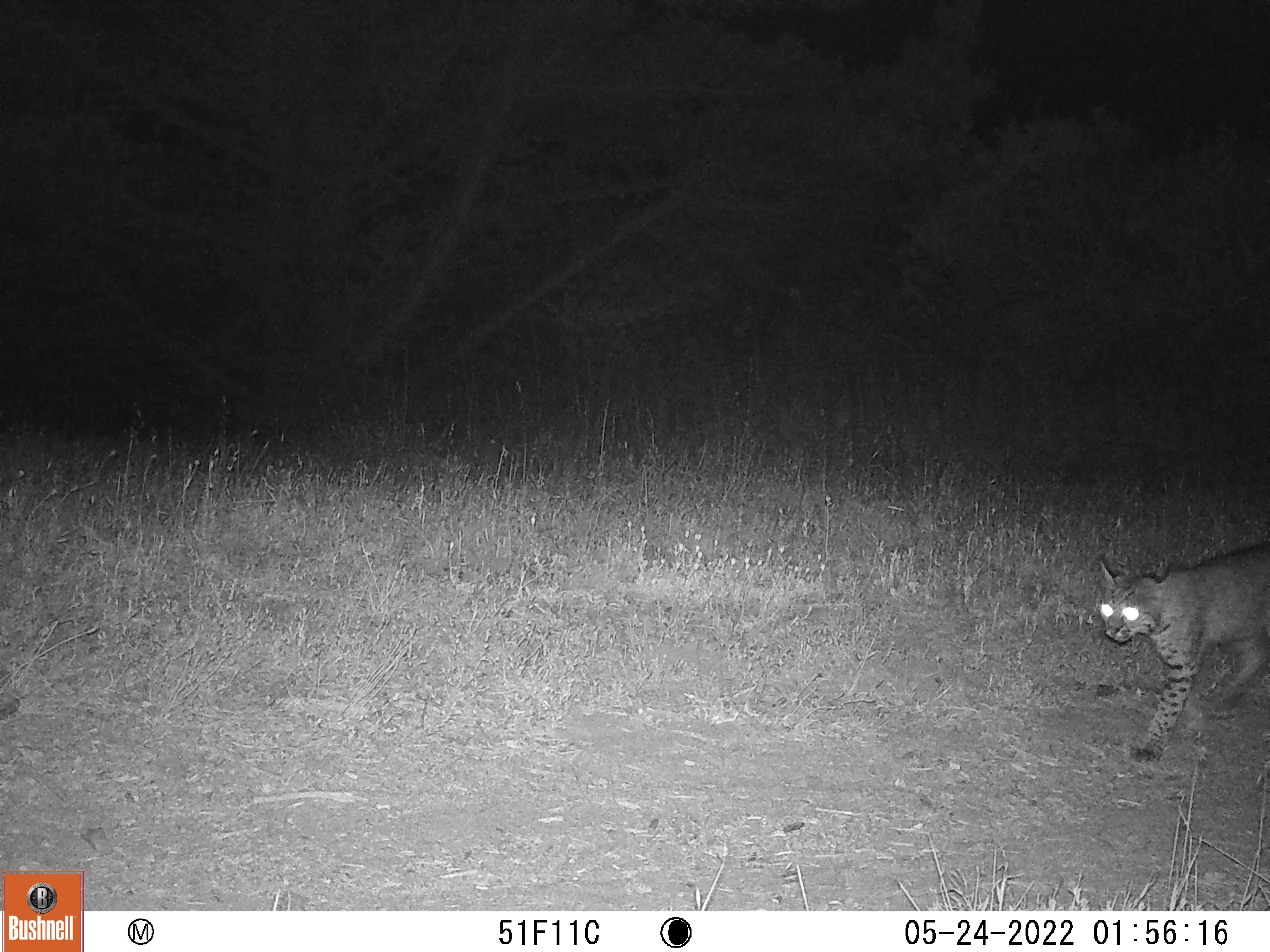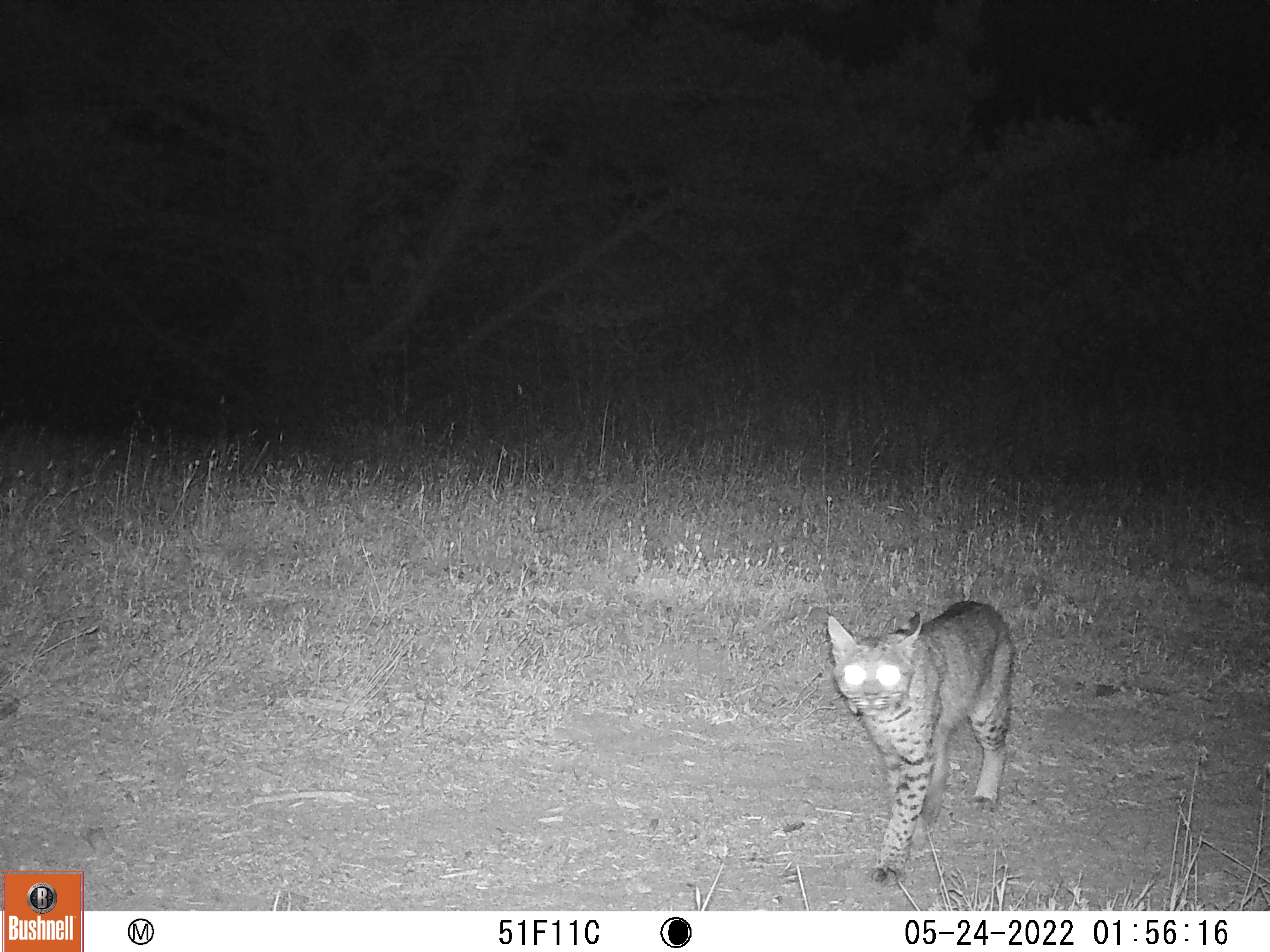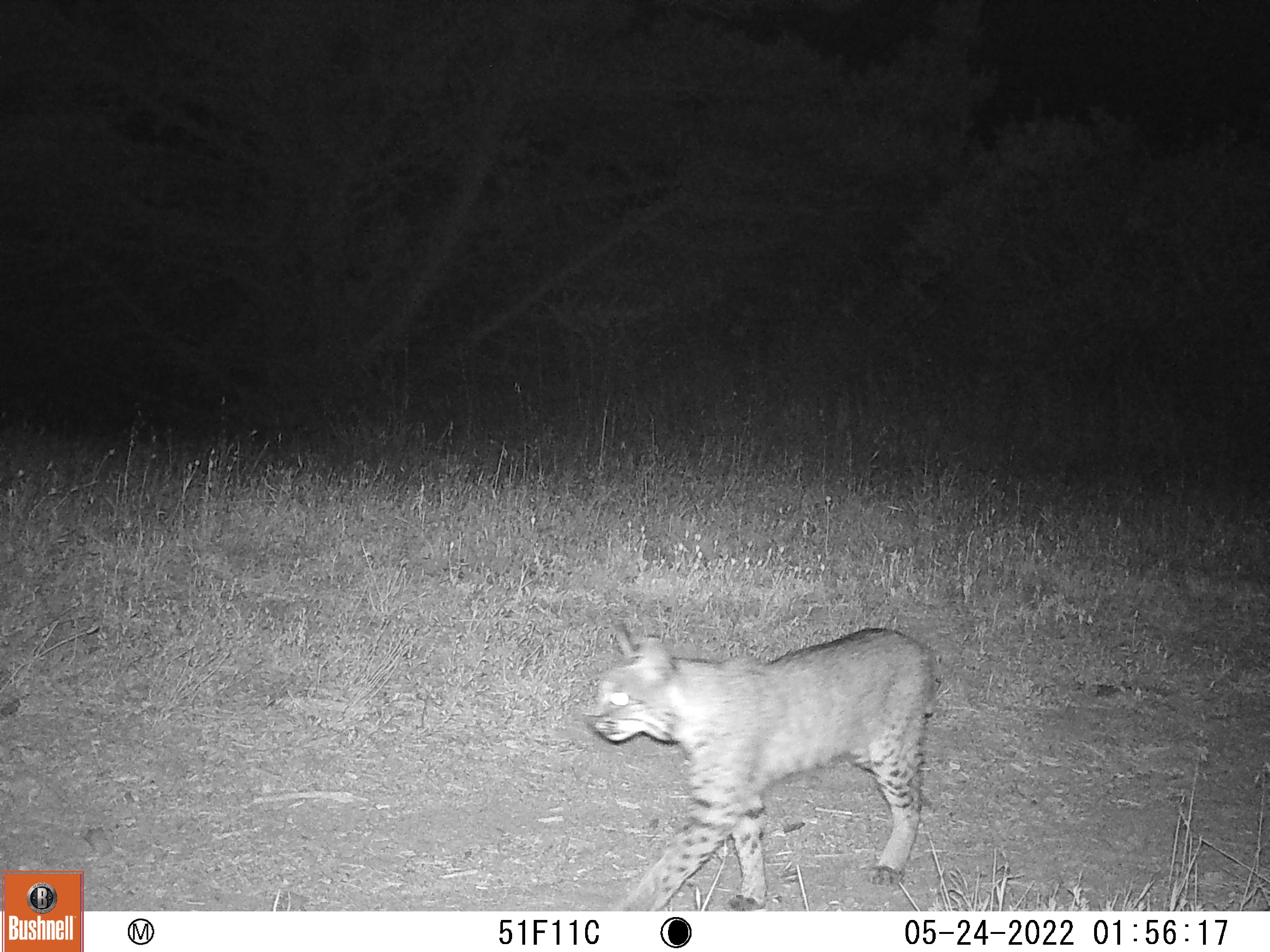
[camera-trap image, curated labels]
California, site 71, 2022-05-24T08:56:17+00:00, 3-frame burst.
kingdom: Animalia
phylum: Chordata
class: Mammalia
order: Carnivora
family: Felidae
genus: Lynx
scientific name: Lynx rufus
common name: bobcat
Bobcat (Lynx rufus).